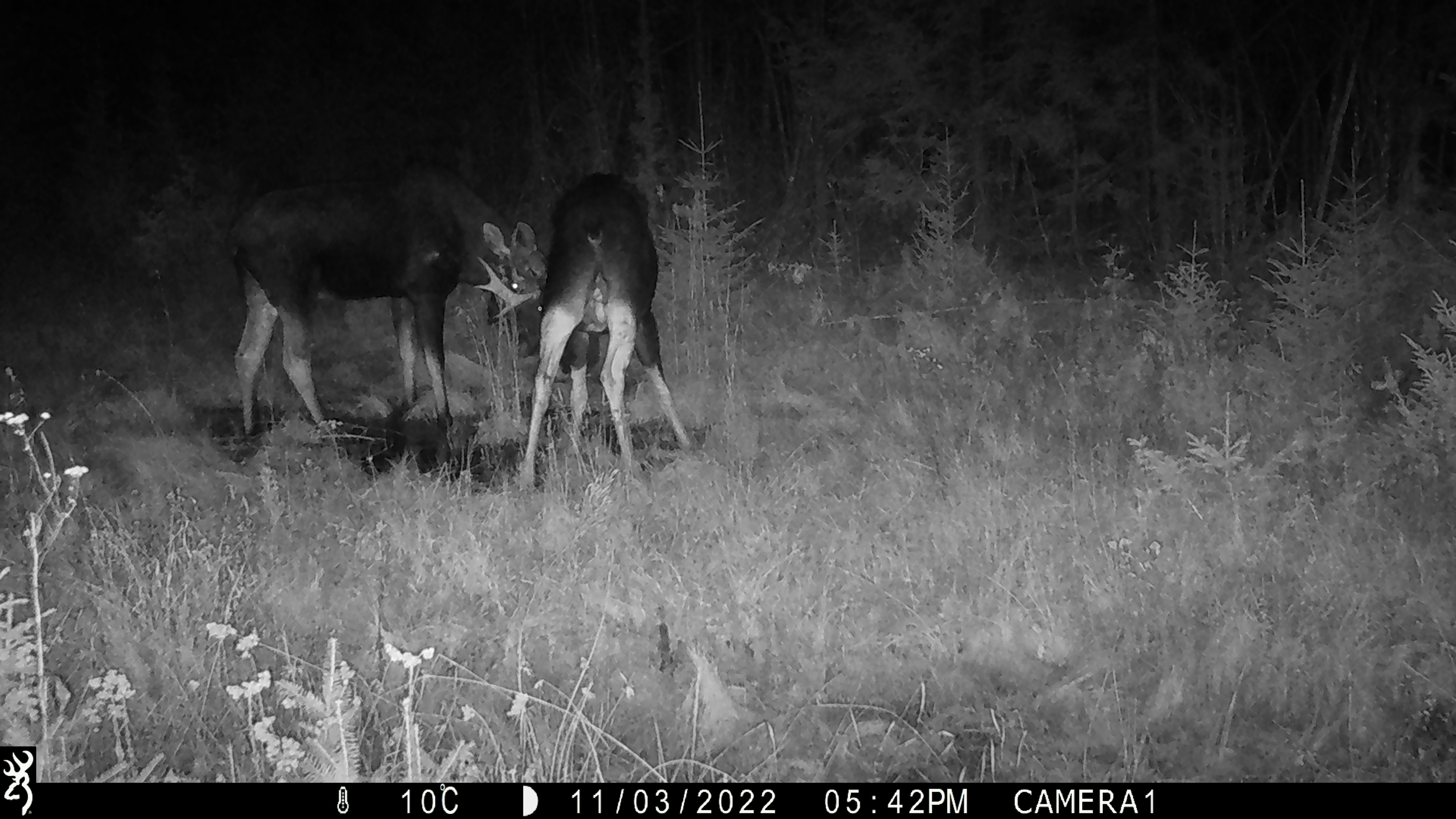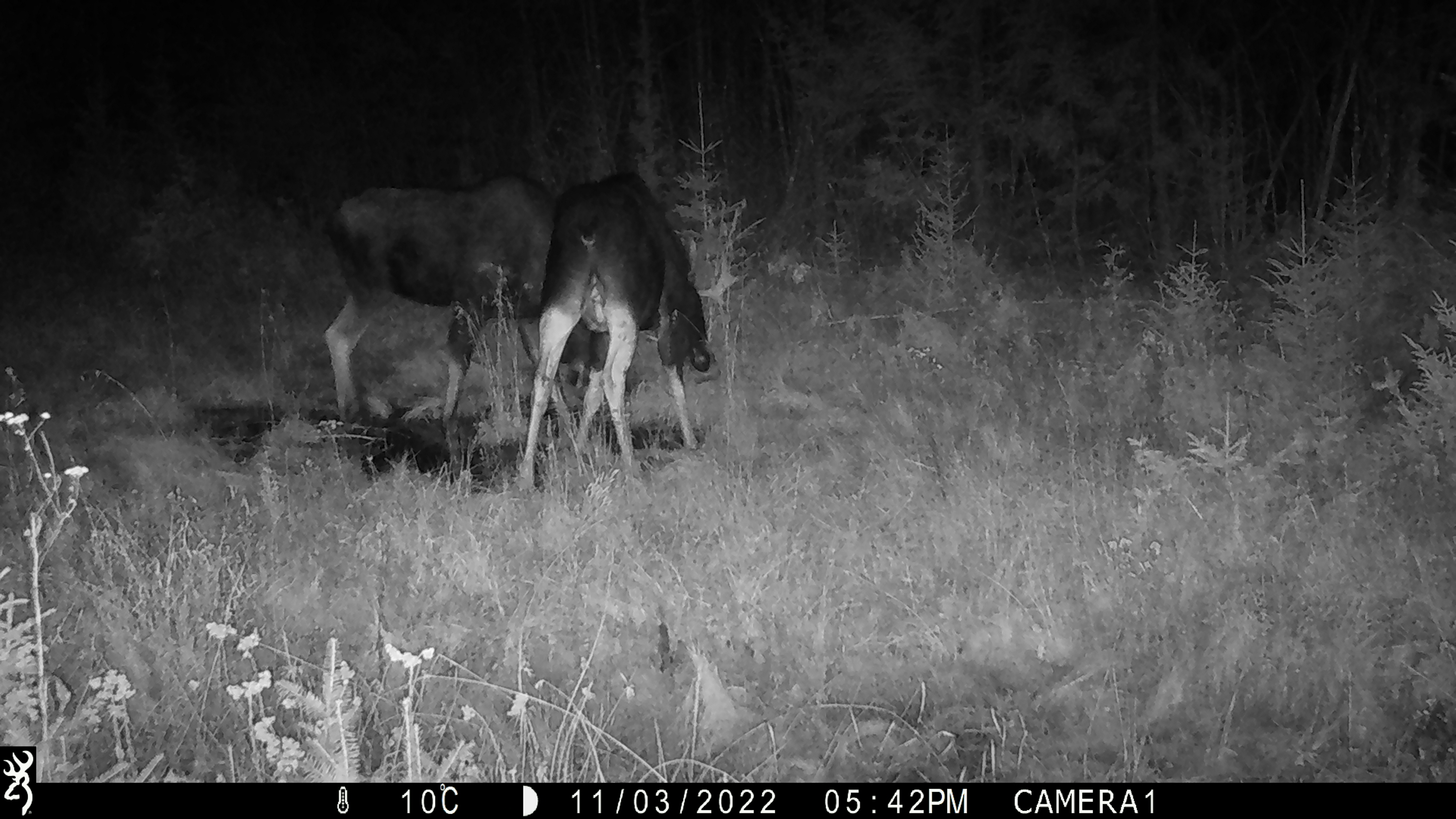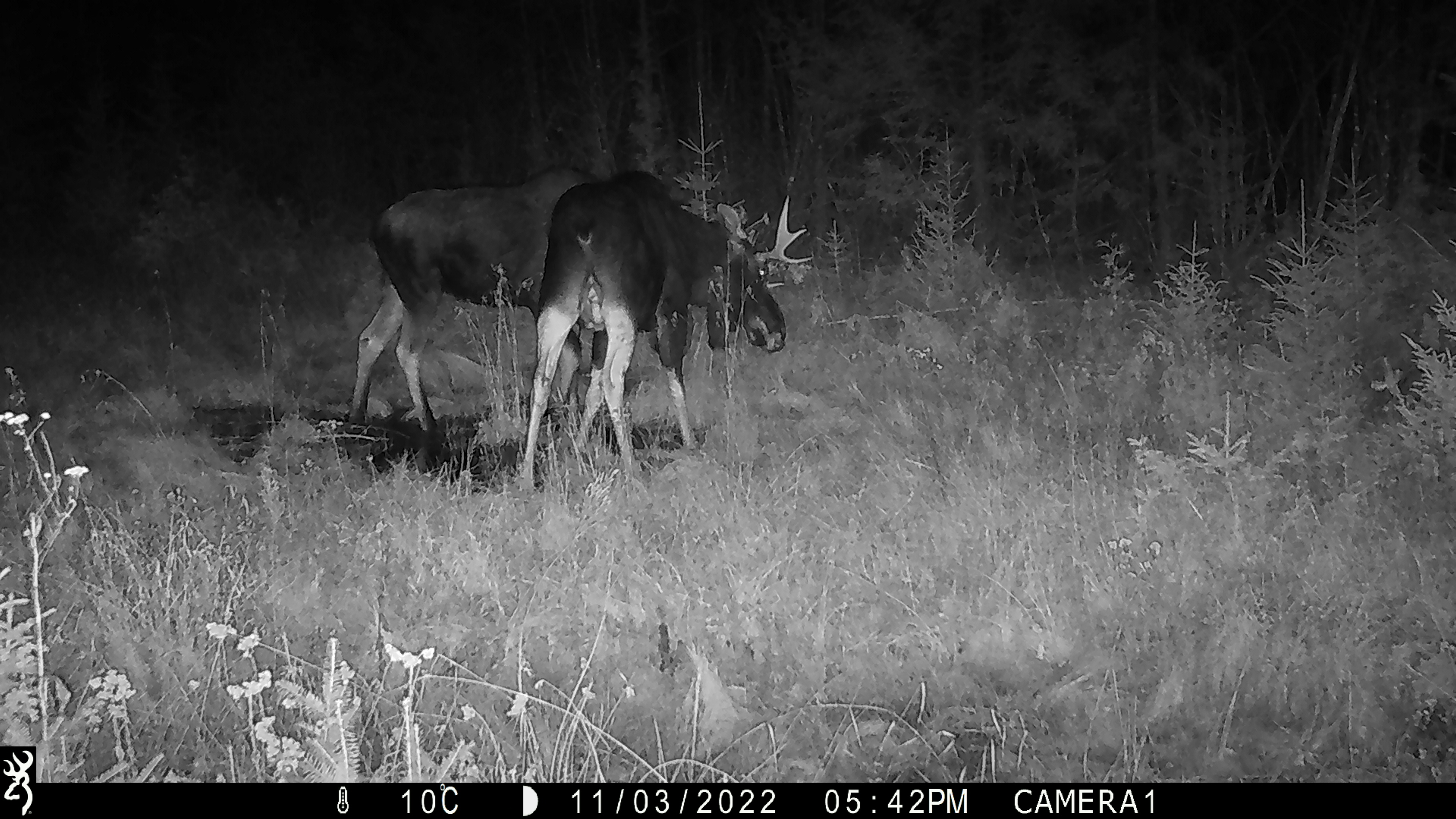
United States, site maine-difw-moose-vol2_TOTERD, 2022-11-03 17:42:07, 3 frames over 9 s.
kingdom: Animalia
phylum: Chordata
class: Mammalia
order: Artiodactyla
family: Cervidae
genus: Alces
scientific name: Alces alces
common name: moose